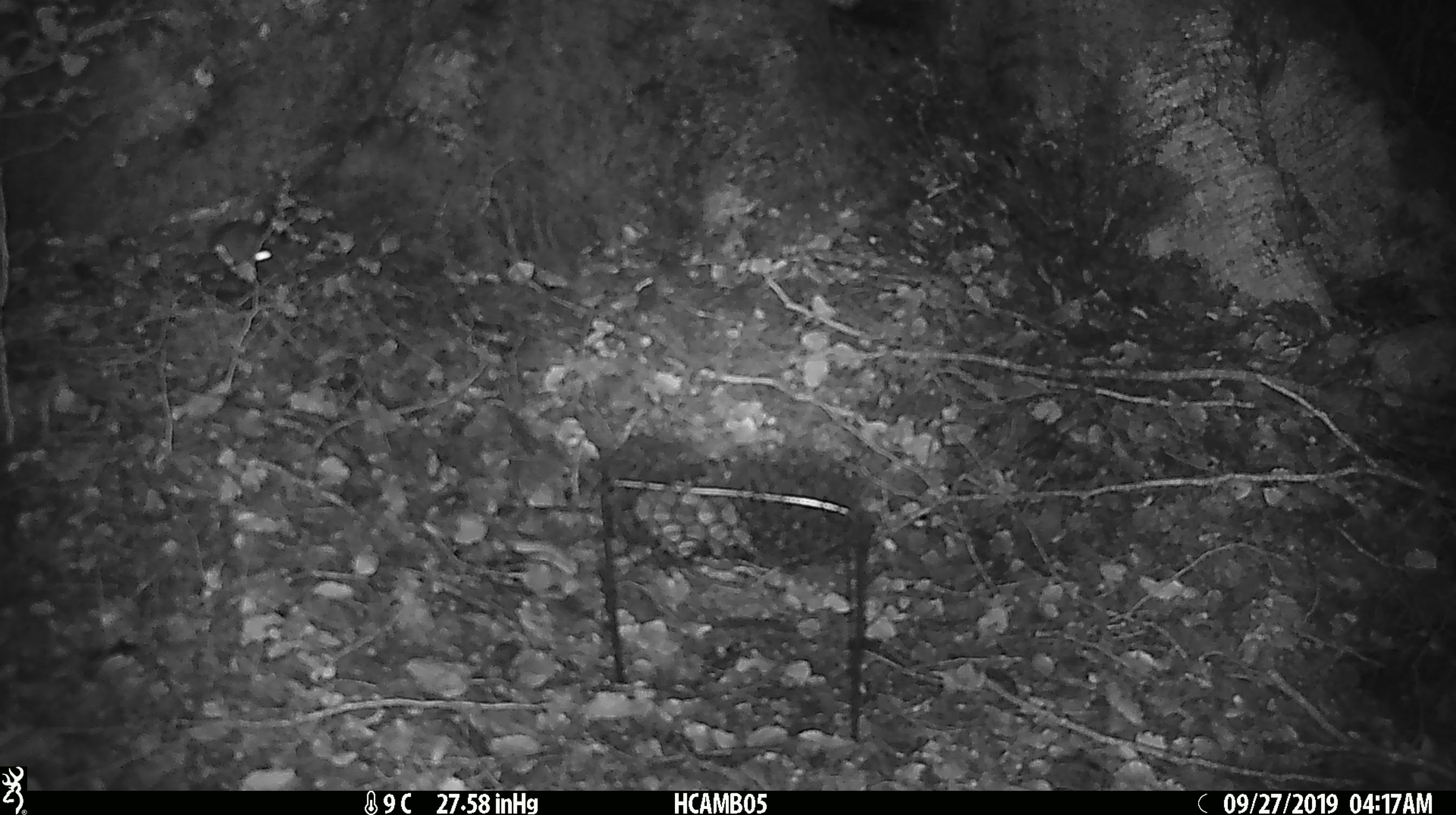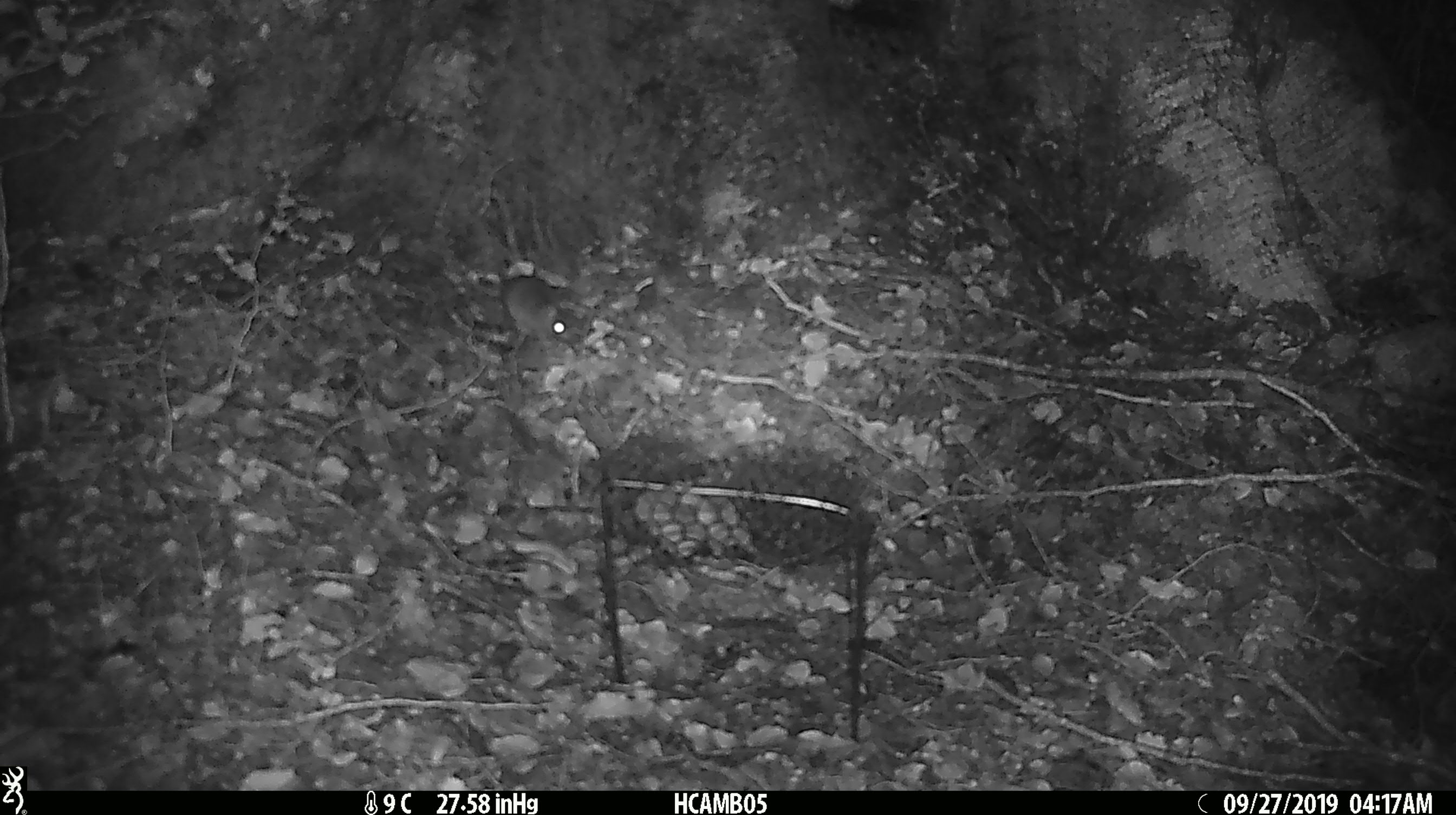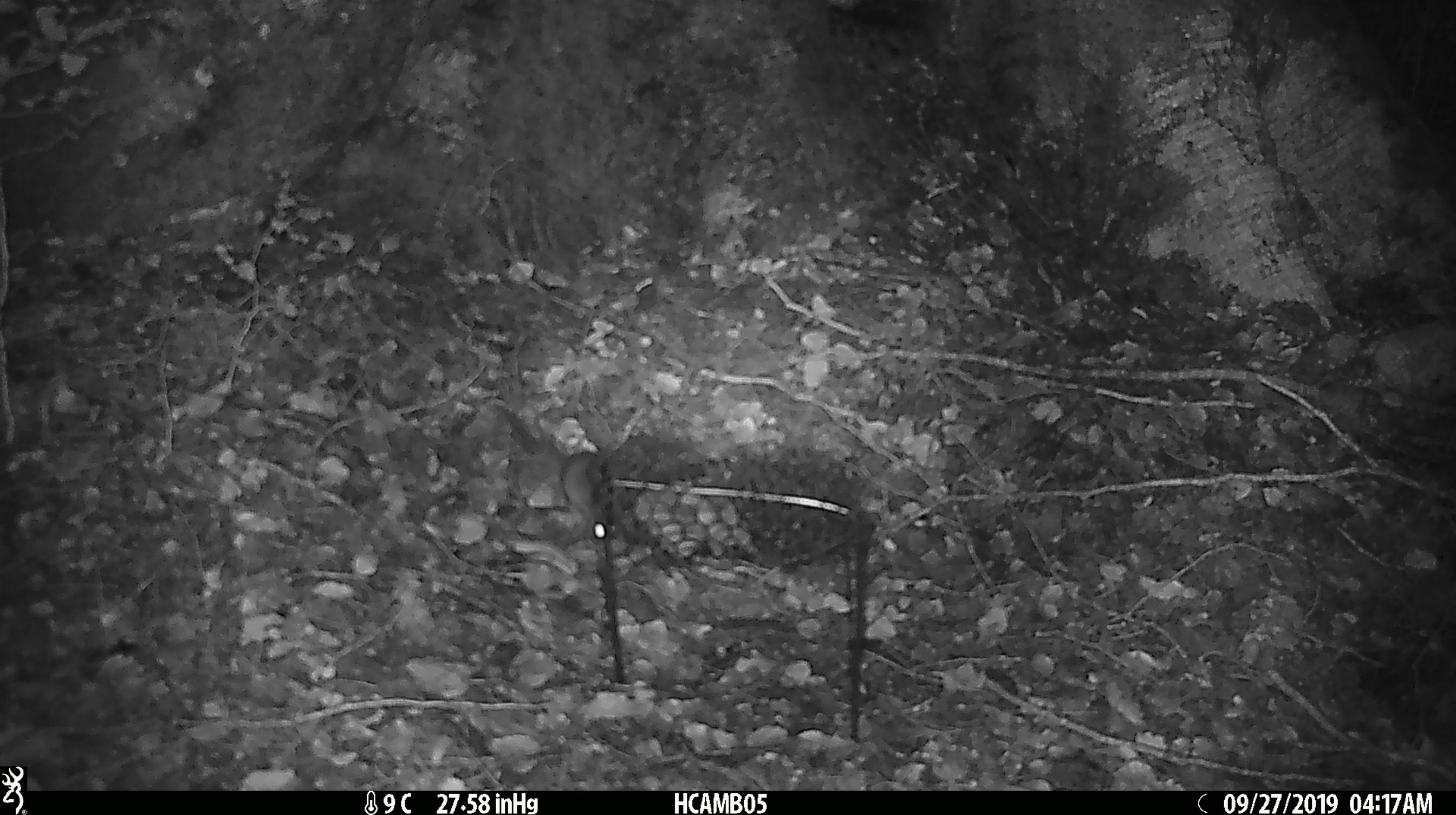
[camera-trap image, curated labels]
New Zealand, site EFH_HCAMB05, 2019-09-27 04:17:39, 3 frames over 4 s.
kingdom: Animalia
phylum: Chordata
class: Mammalia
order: Rodentia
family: Muridae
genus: Mus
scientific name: Mus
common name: mouse